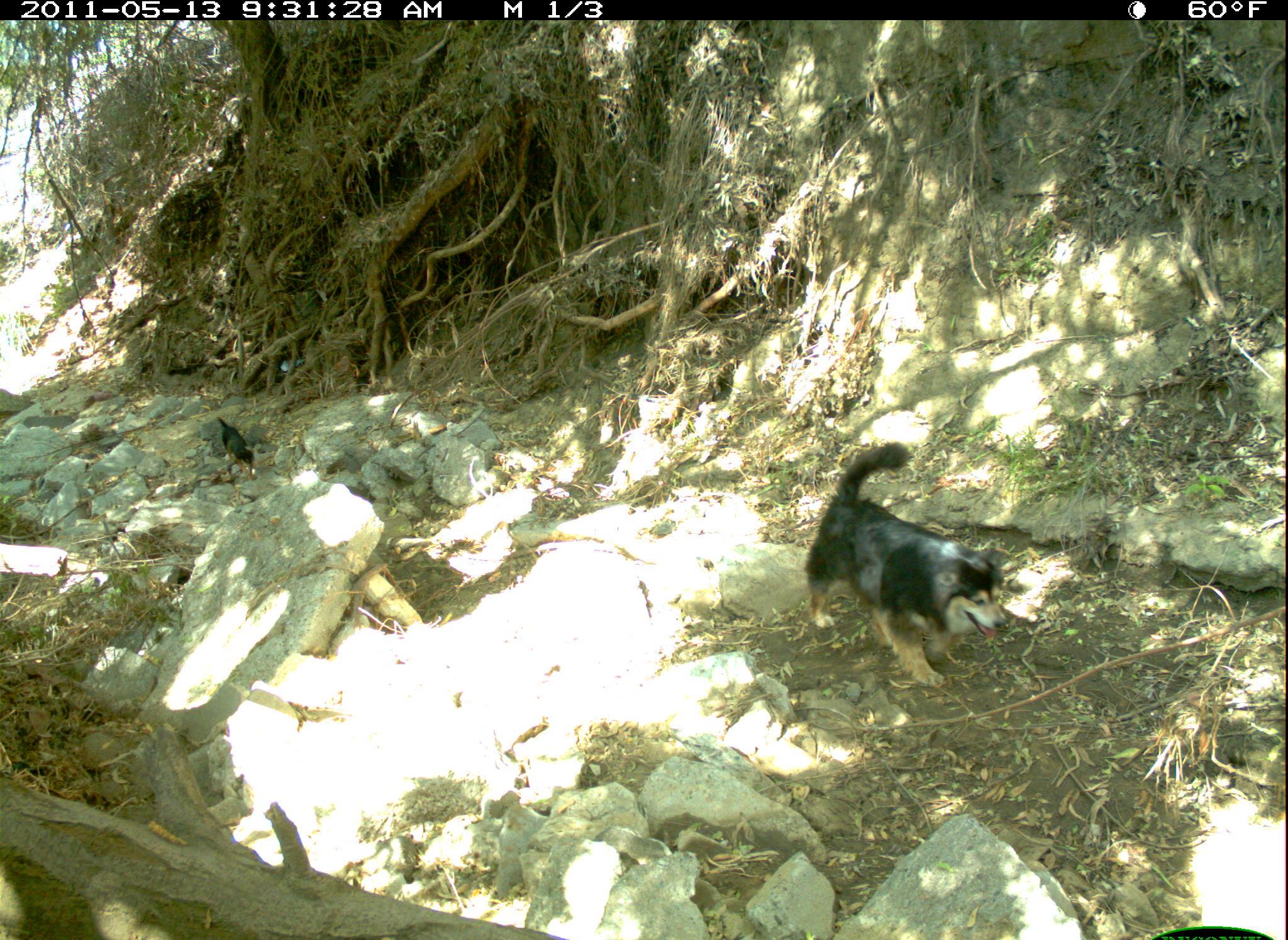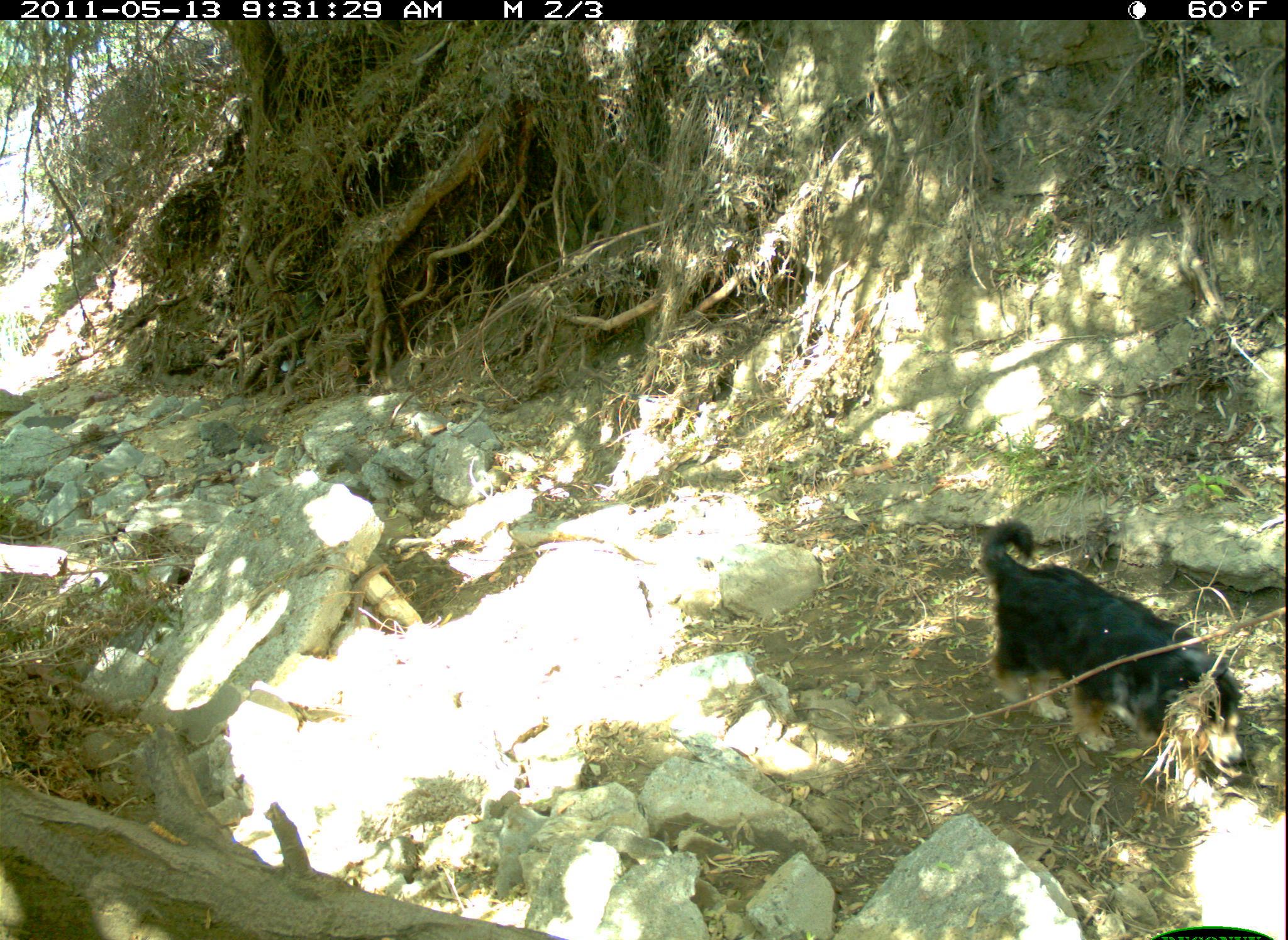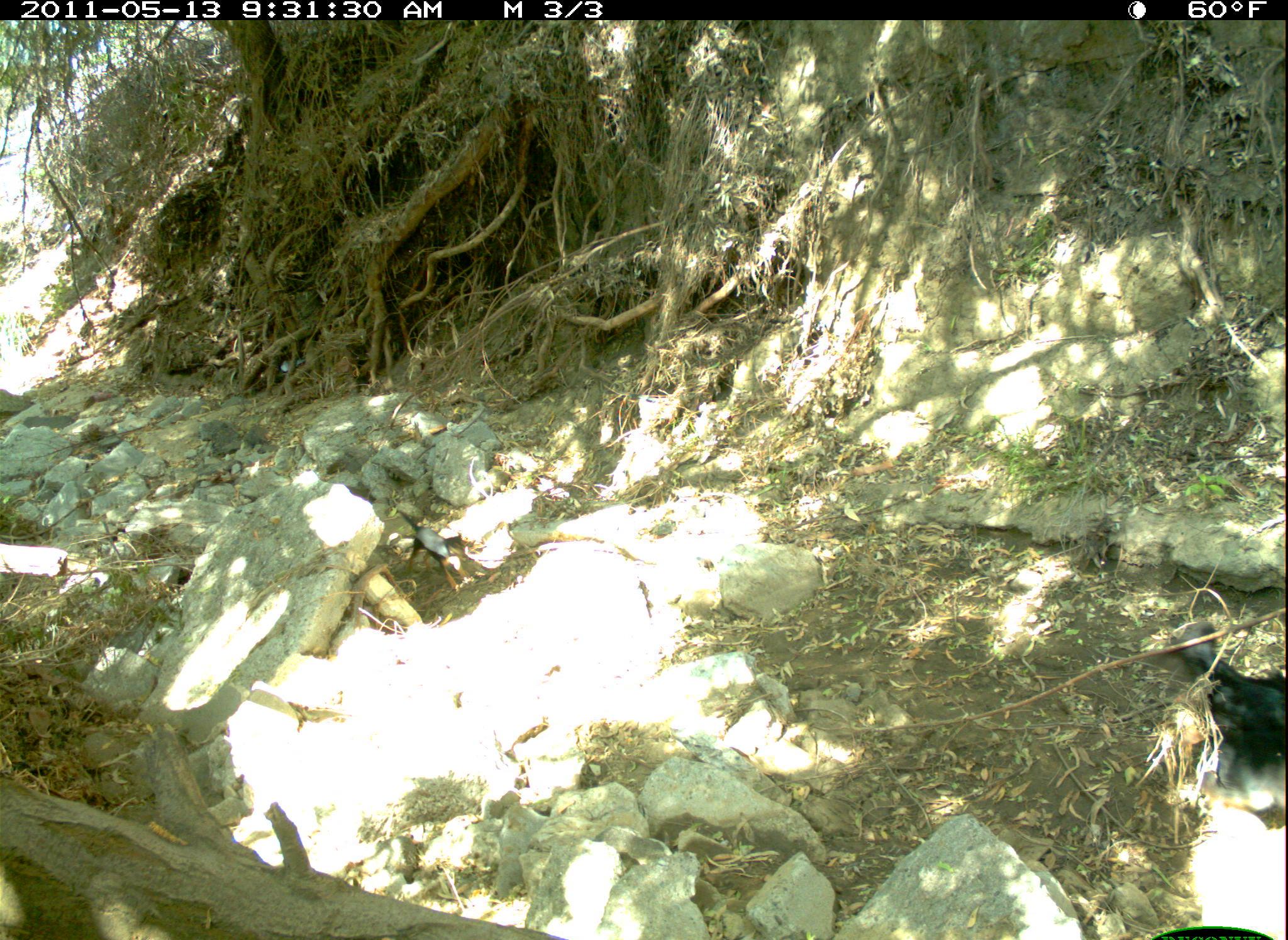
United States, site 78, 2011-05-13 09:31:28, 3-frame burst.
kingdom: Animalia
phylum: Chordata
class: Mammalia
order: Carnivora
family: Canidae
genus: Canis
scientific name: Canis familiaris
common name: domestic dog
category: dog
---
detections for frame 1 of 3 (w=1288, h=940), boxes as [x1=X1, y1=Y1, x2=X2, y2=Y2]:
dog: [x1=770, y1=420, x2=1045, y2=710]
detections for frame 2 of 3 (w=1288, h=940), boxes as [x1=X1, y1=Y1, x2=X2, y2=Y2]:
dog: [x1=956, y1=509, x2=1257, y2=788]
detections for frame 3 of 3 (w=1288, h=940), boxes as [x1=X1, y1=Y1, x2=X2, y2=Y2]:
dog: [x1=1164, y1=622, x2=1286, y2=871]